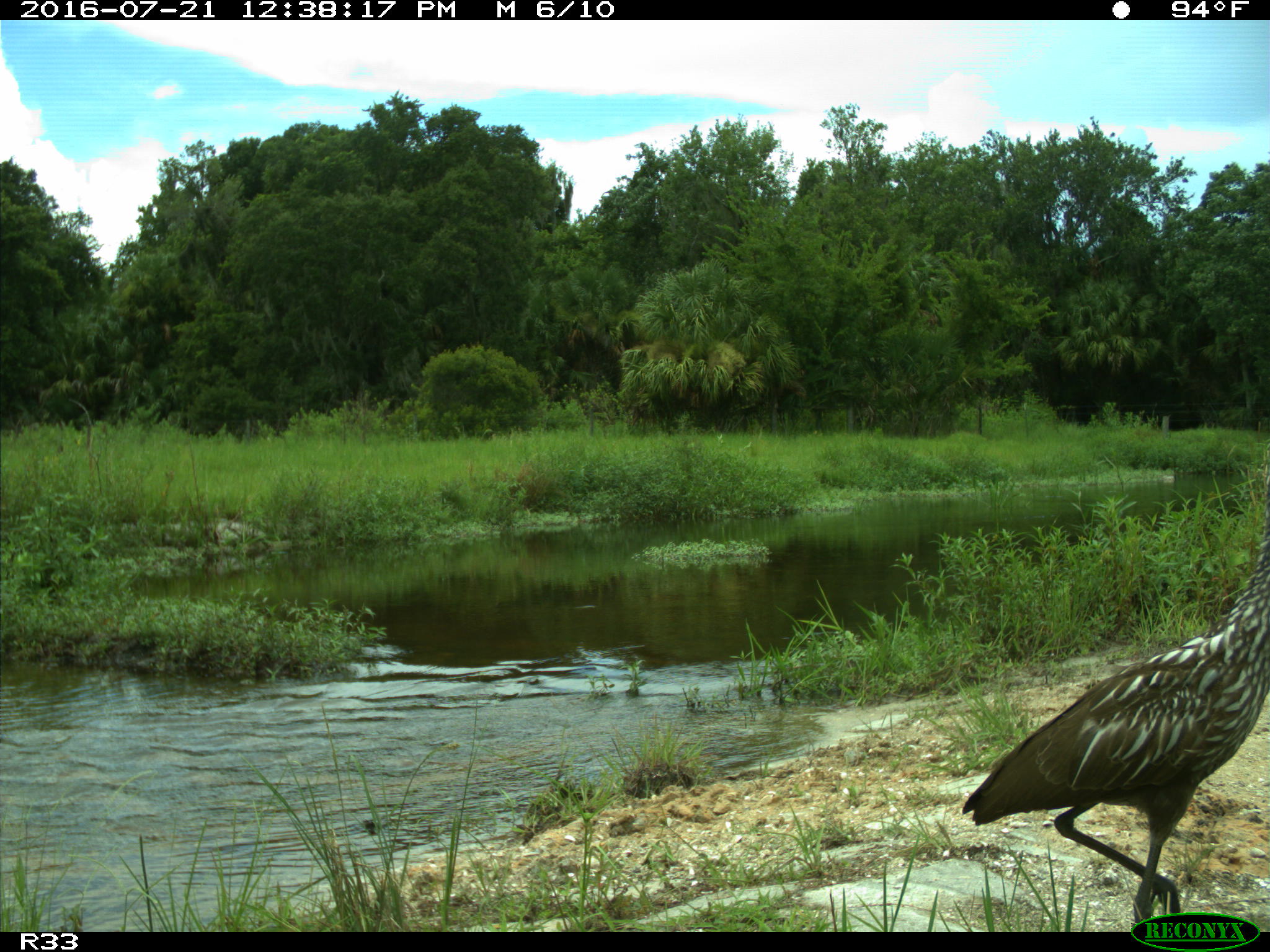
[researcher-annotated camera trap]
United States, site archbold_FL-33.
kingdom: Animalia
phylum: Chordata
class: Aves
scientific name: Aves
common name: birds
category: unidentified bird